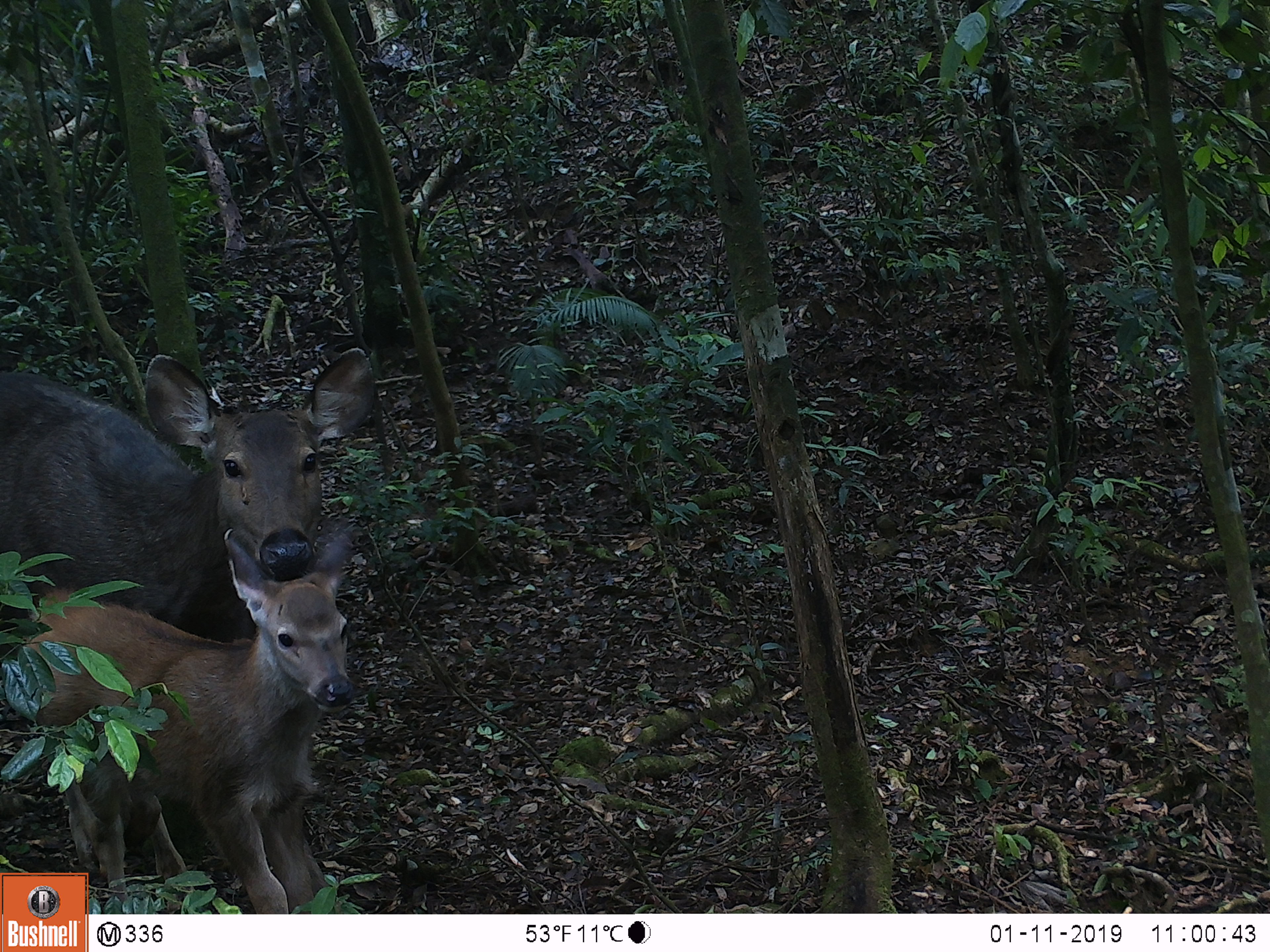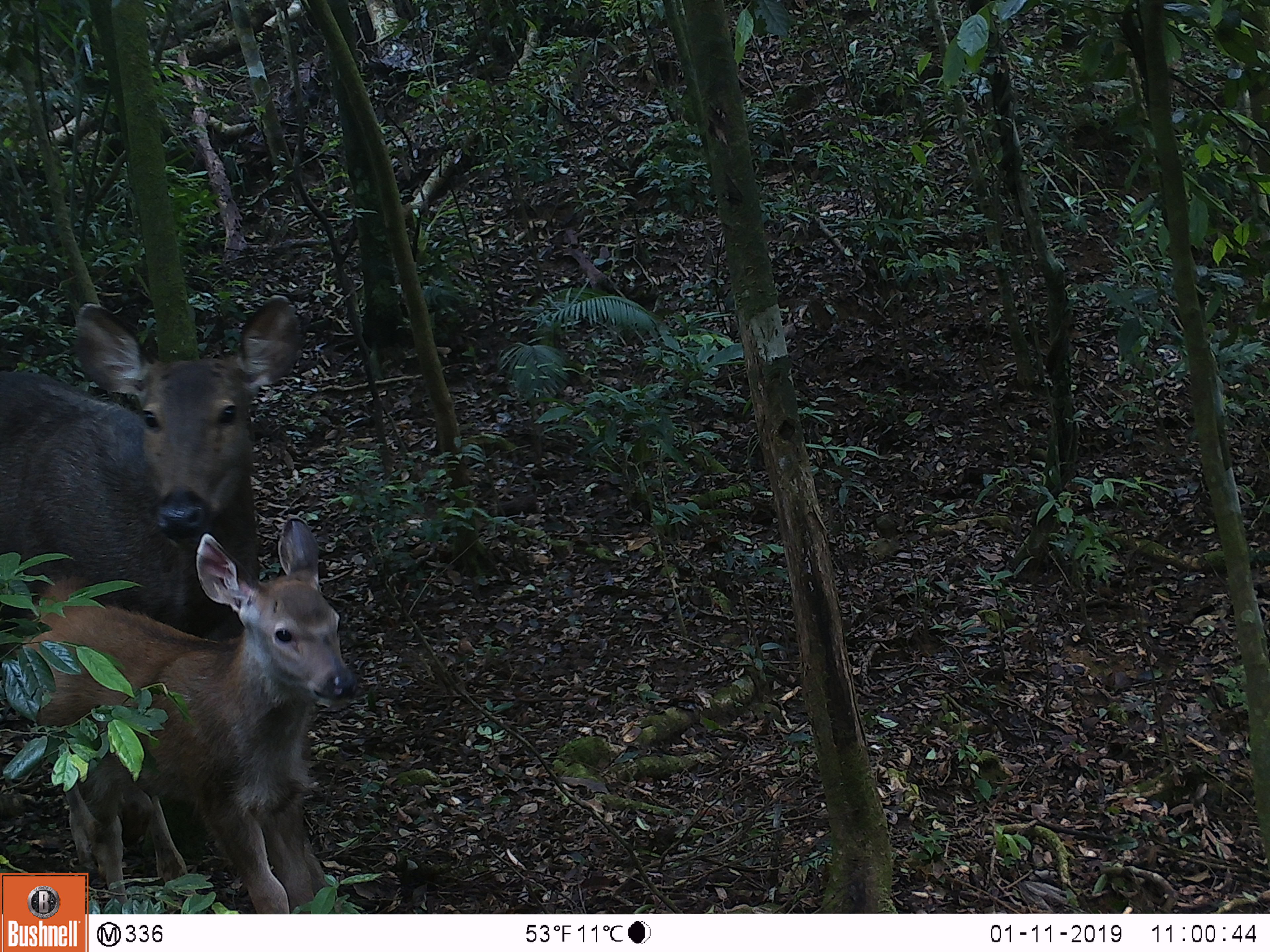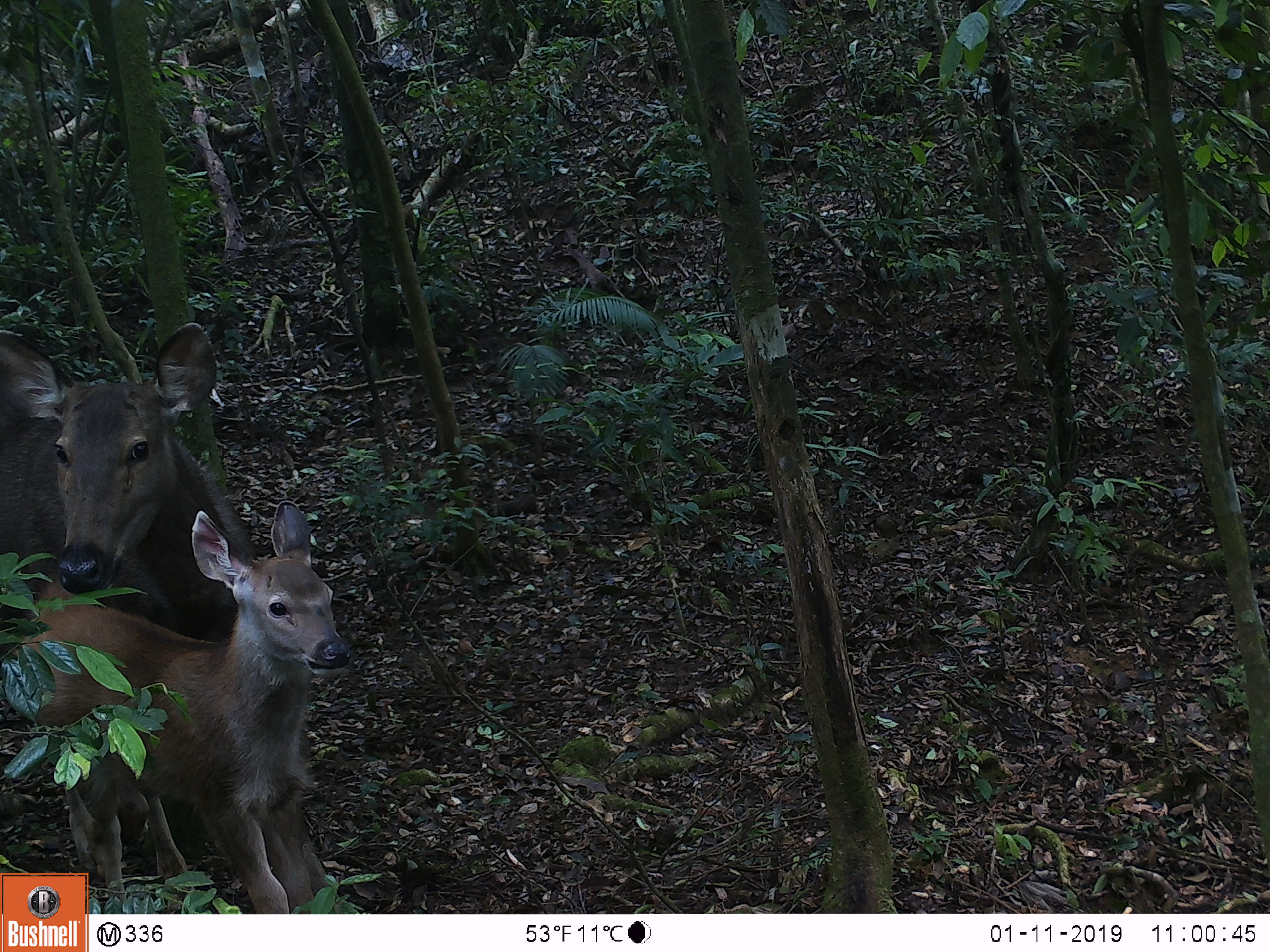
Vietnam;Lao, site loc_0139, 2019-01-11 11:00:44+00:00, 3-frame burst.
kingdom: Animalia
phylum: Chordata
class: Mammalia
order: Artiodactyla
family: Cervidae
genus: Rusa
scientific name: Rusa unicolor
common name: sambar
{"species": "sambar (Rusa unicolor)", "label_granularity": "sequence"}